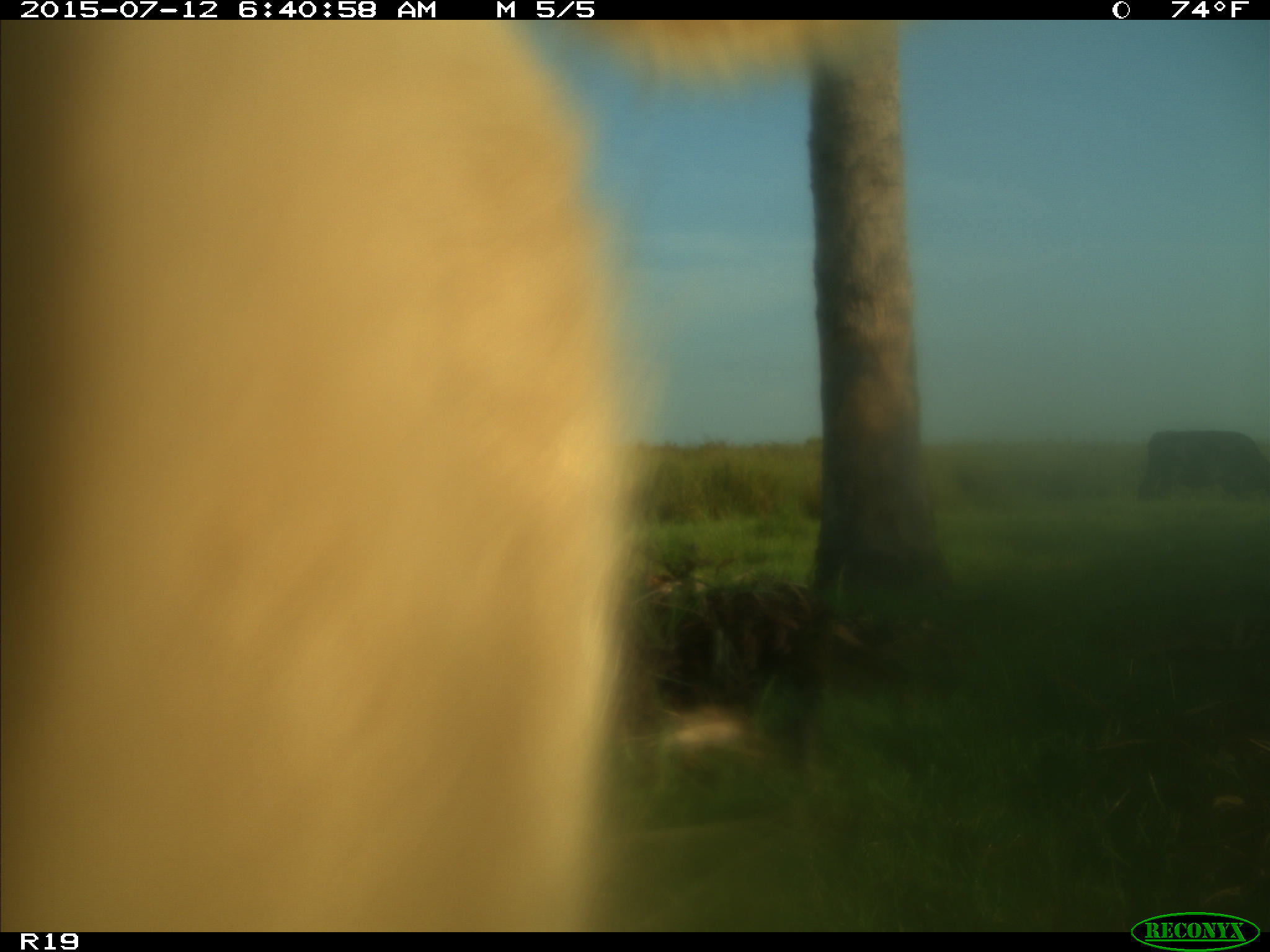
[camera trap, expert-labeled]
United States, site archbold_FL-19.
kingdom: Animalia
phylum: Chordata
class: Mammalia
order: Artiodactyla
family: Bovidae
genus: Bos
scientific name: Bos taurus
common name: domestic cow